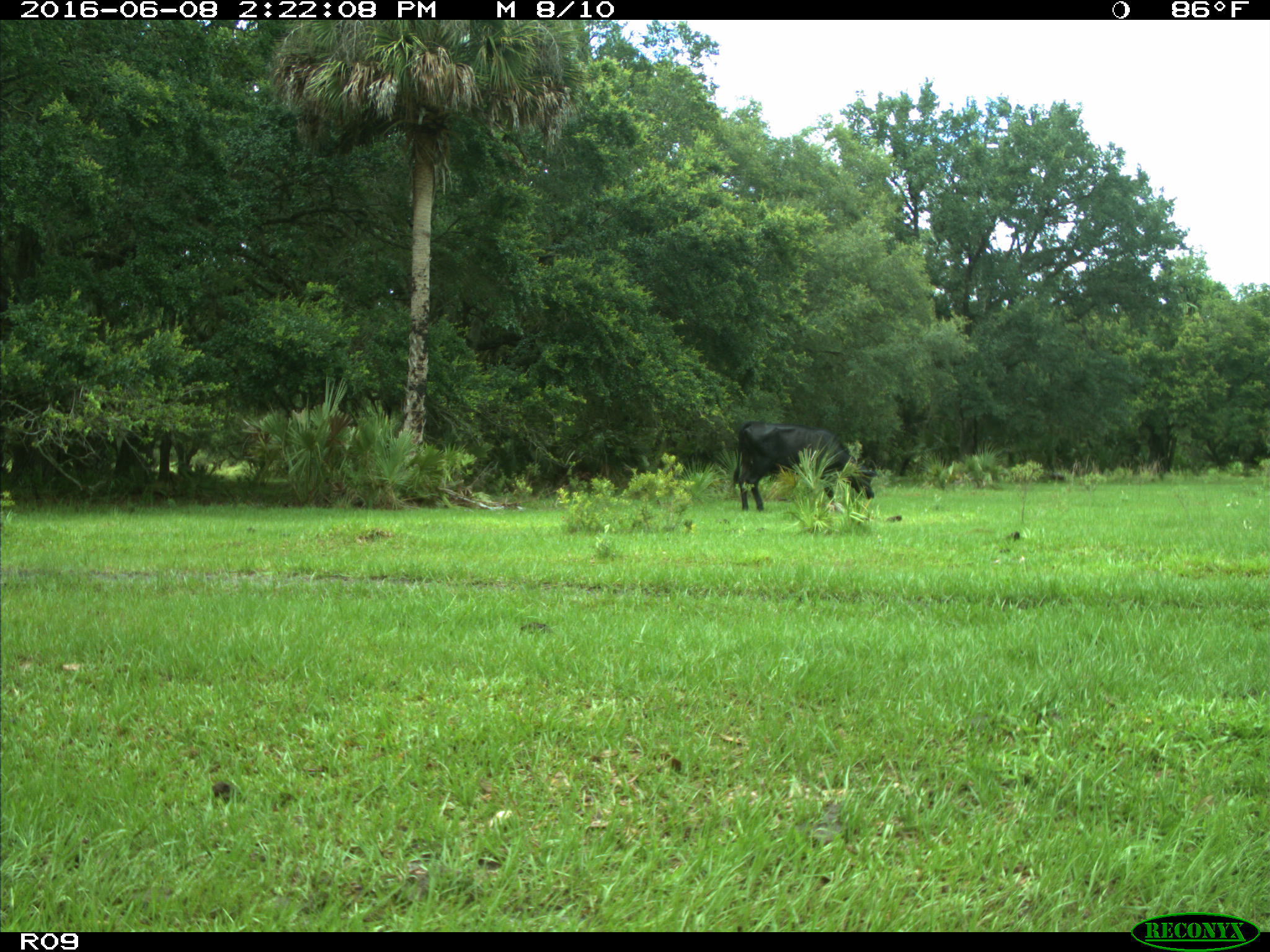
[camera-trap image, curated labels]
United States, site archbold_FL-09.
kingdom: Animalia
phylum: Chordata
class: Mammalia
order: Artiodactyla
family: Bovidae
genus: Bos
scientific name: Bos taurus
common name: domestic cow